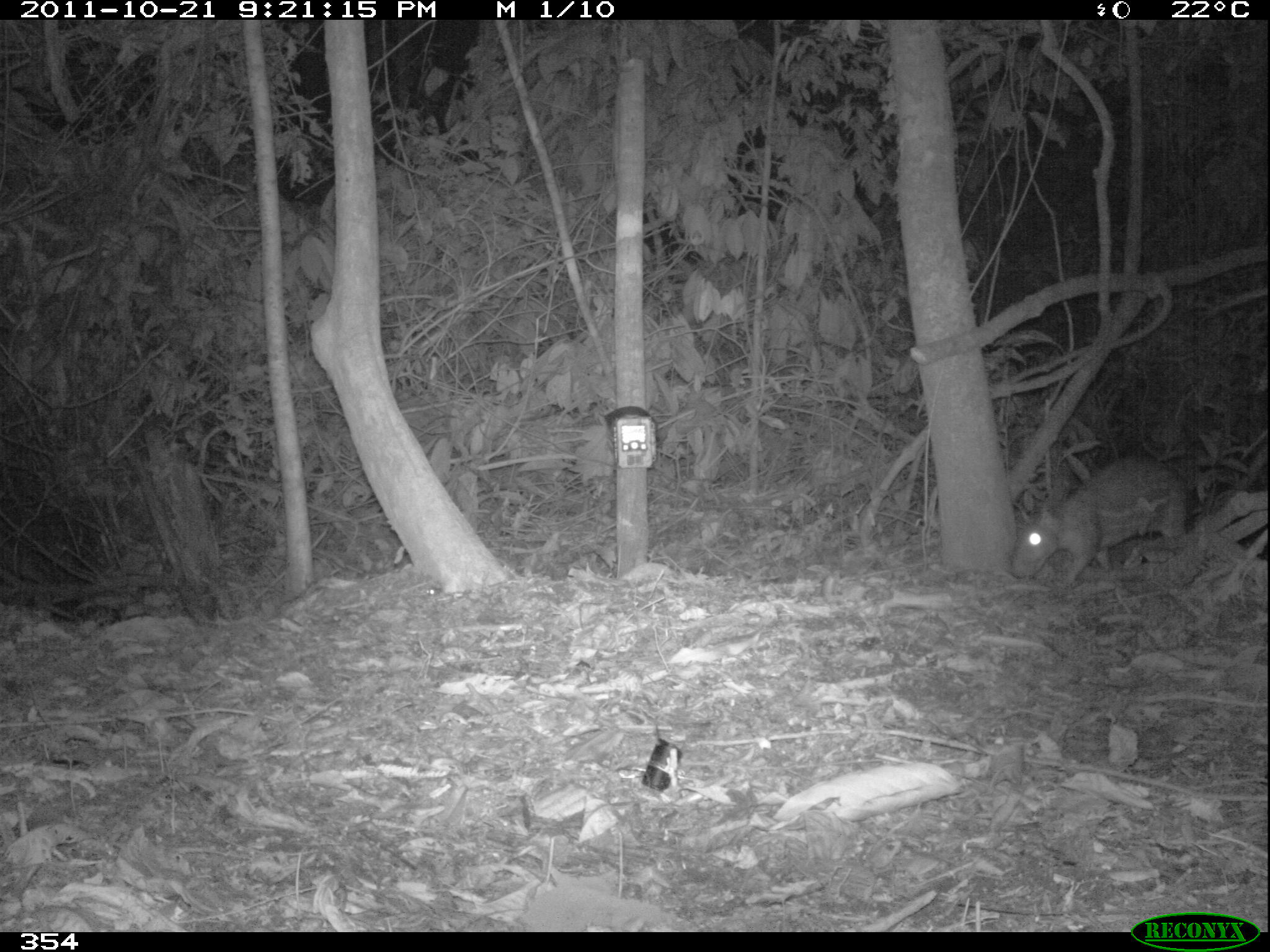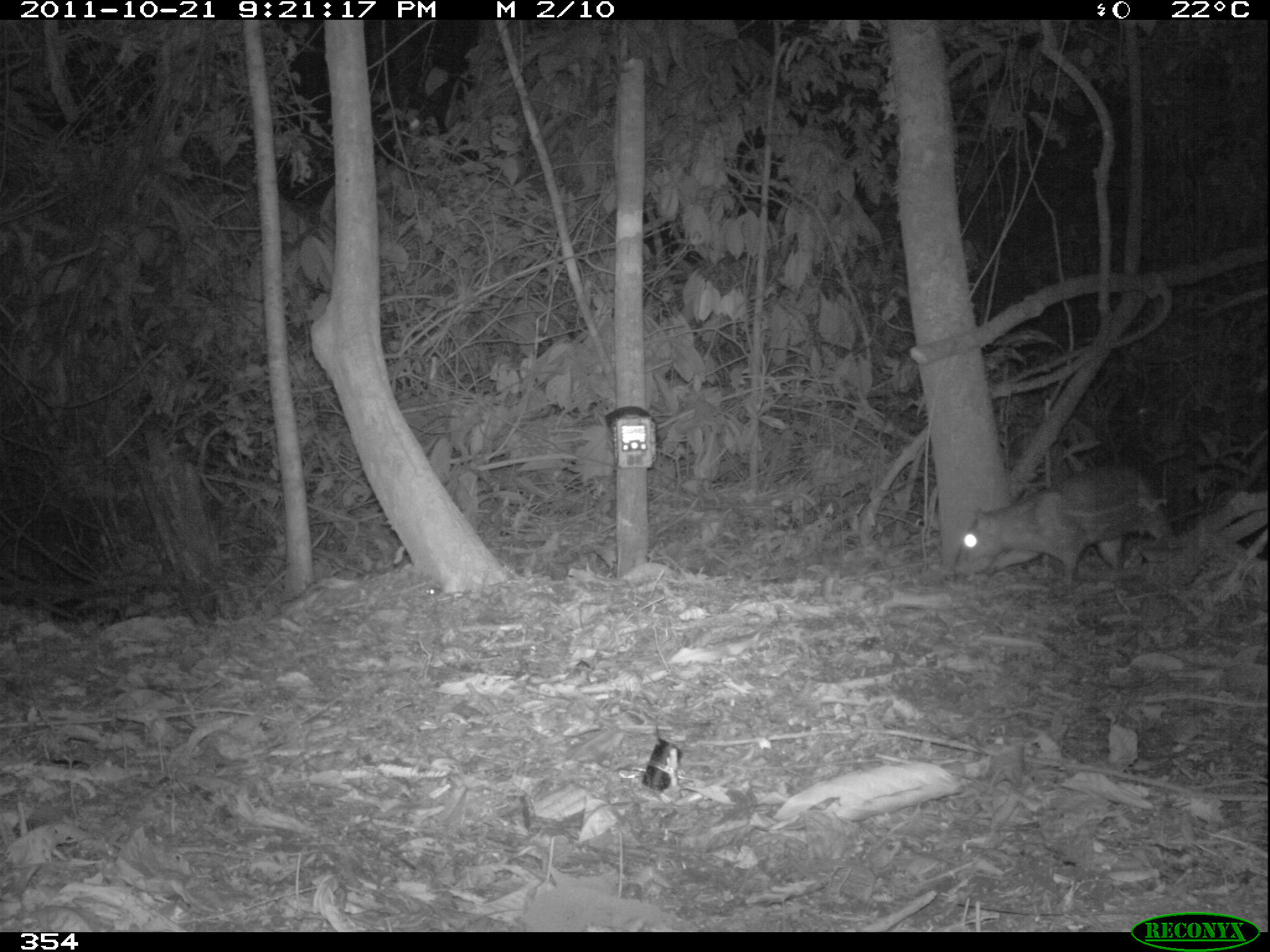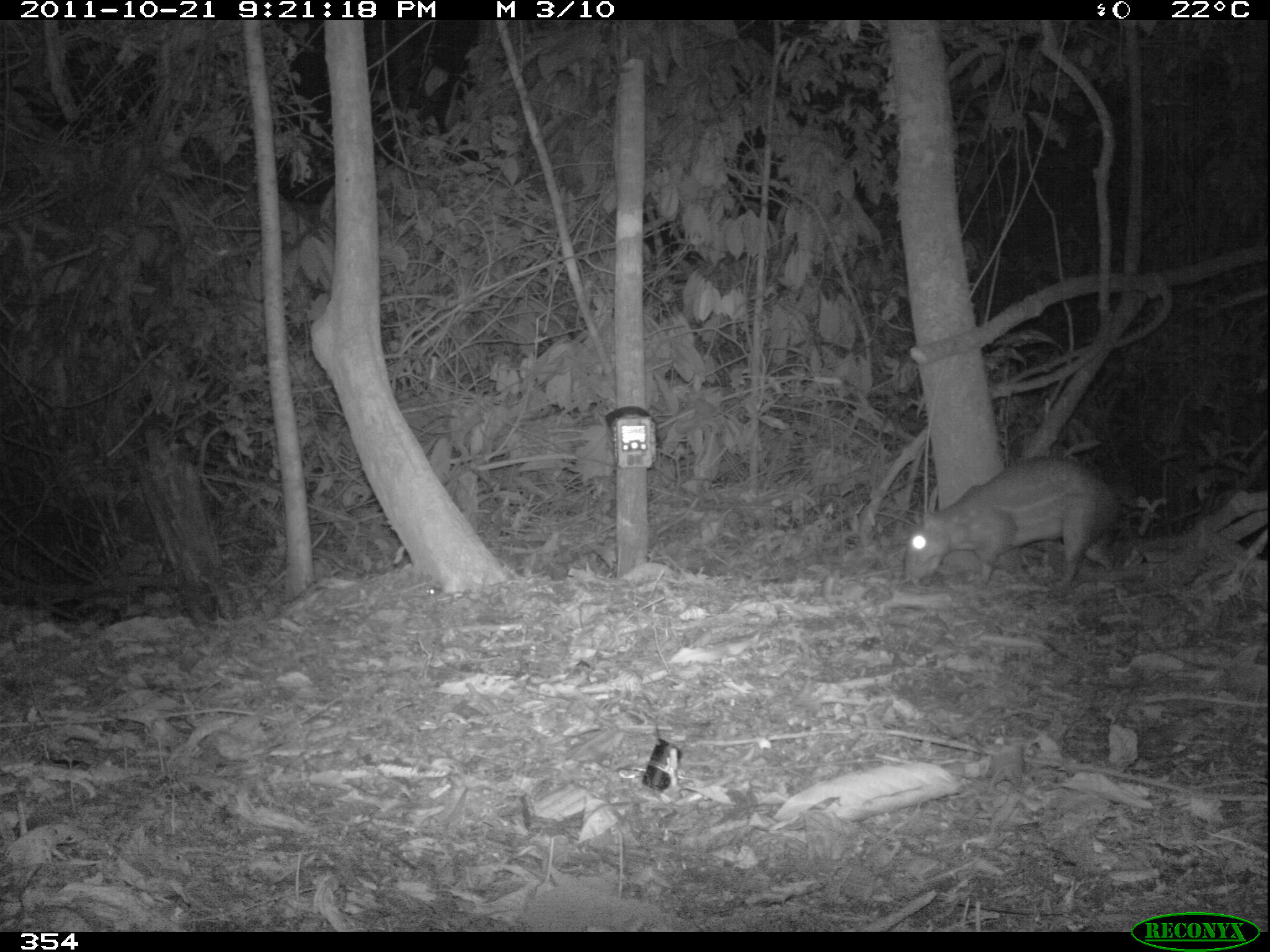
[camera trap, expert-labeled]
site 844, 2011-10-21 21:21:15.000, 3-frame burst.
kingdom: Animalia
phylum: Chordata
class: Mammalia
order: Rodentia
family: Cuniculidae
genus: Cuniculus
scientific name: Cuniculus paca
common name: spotted paca